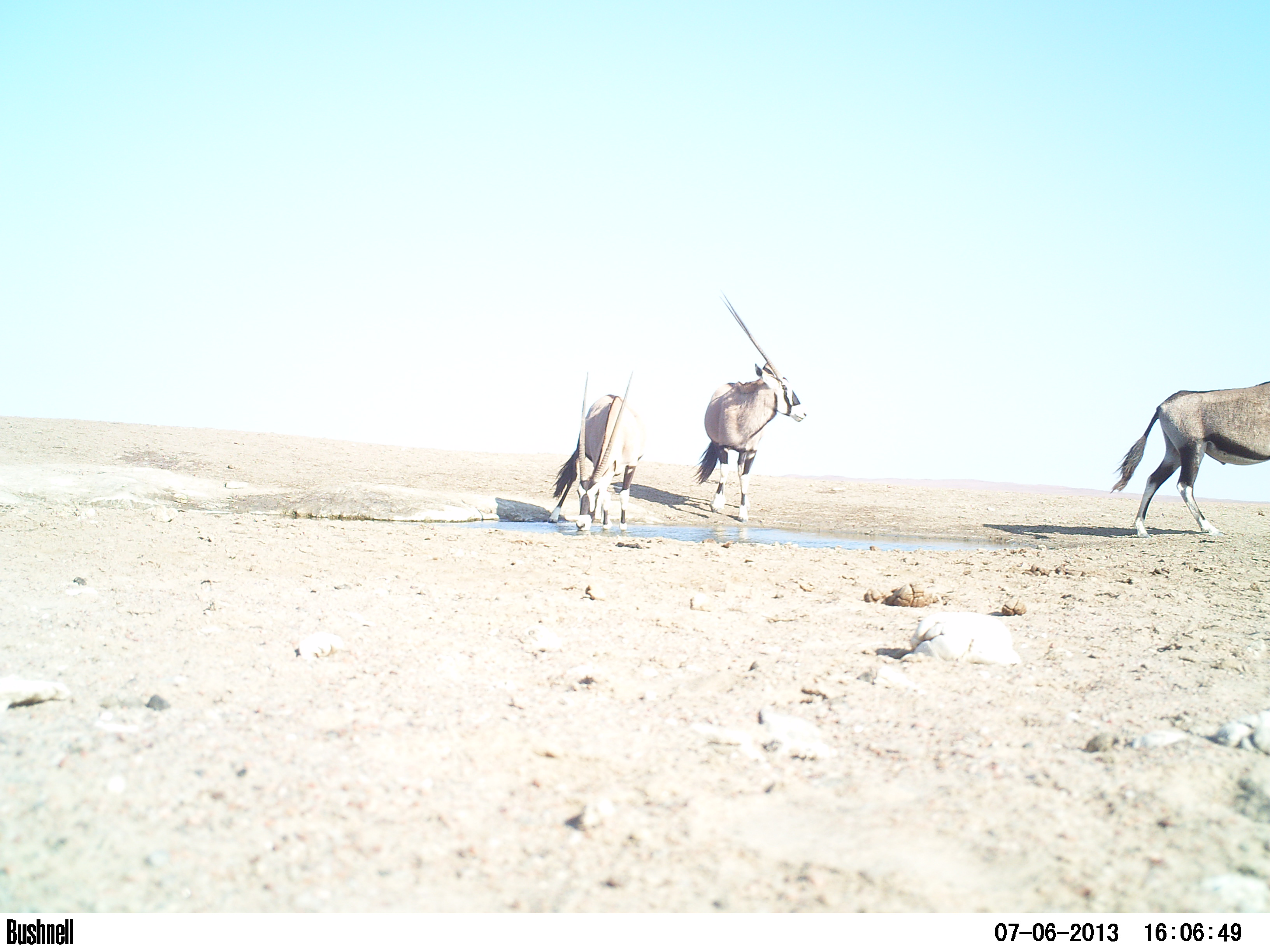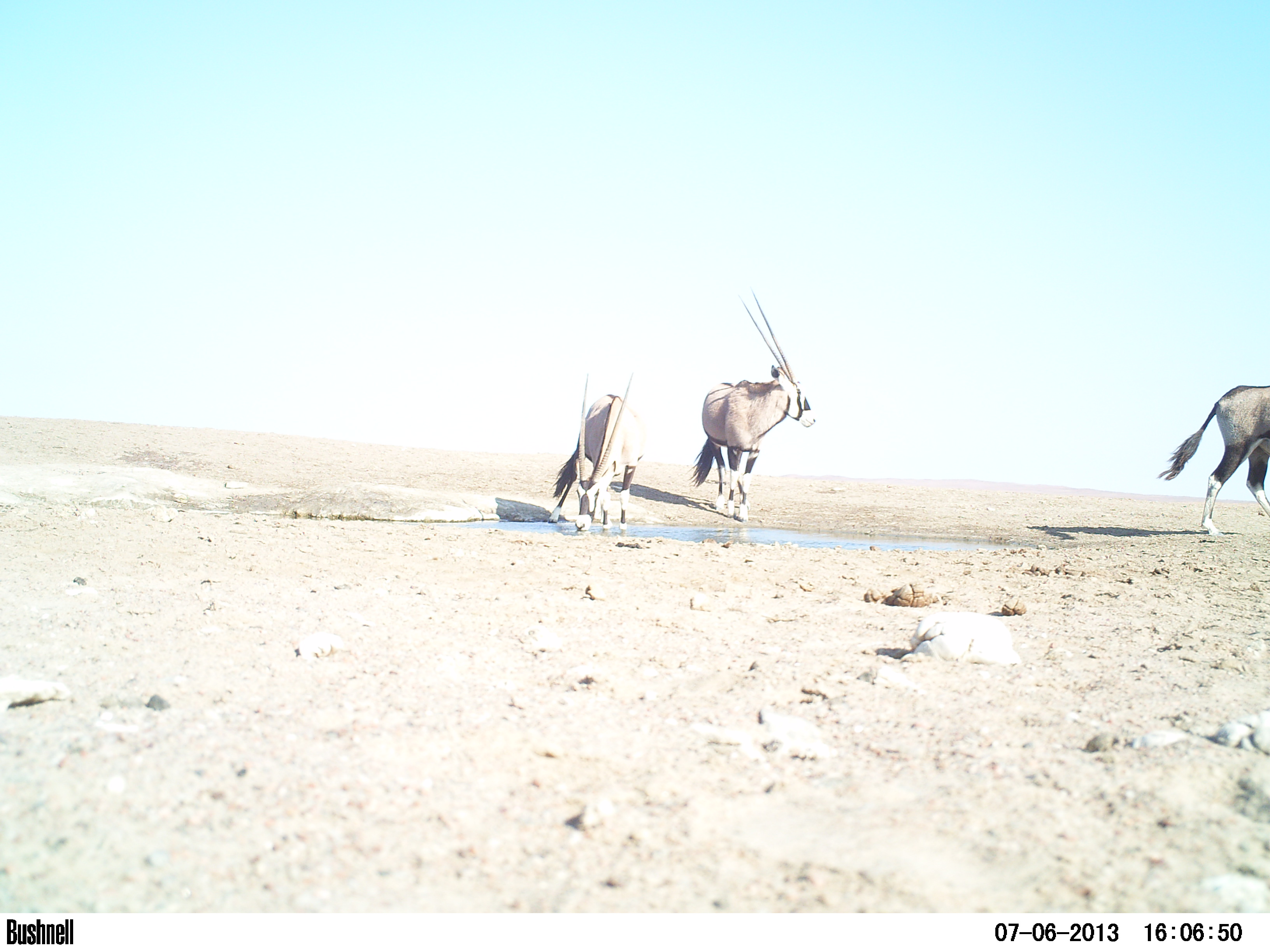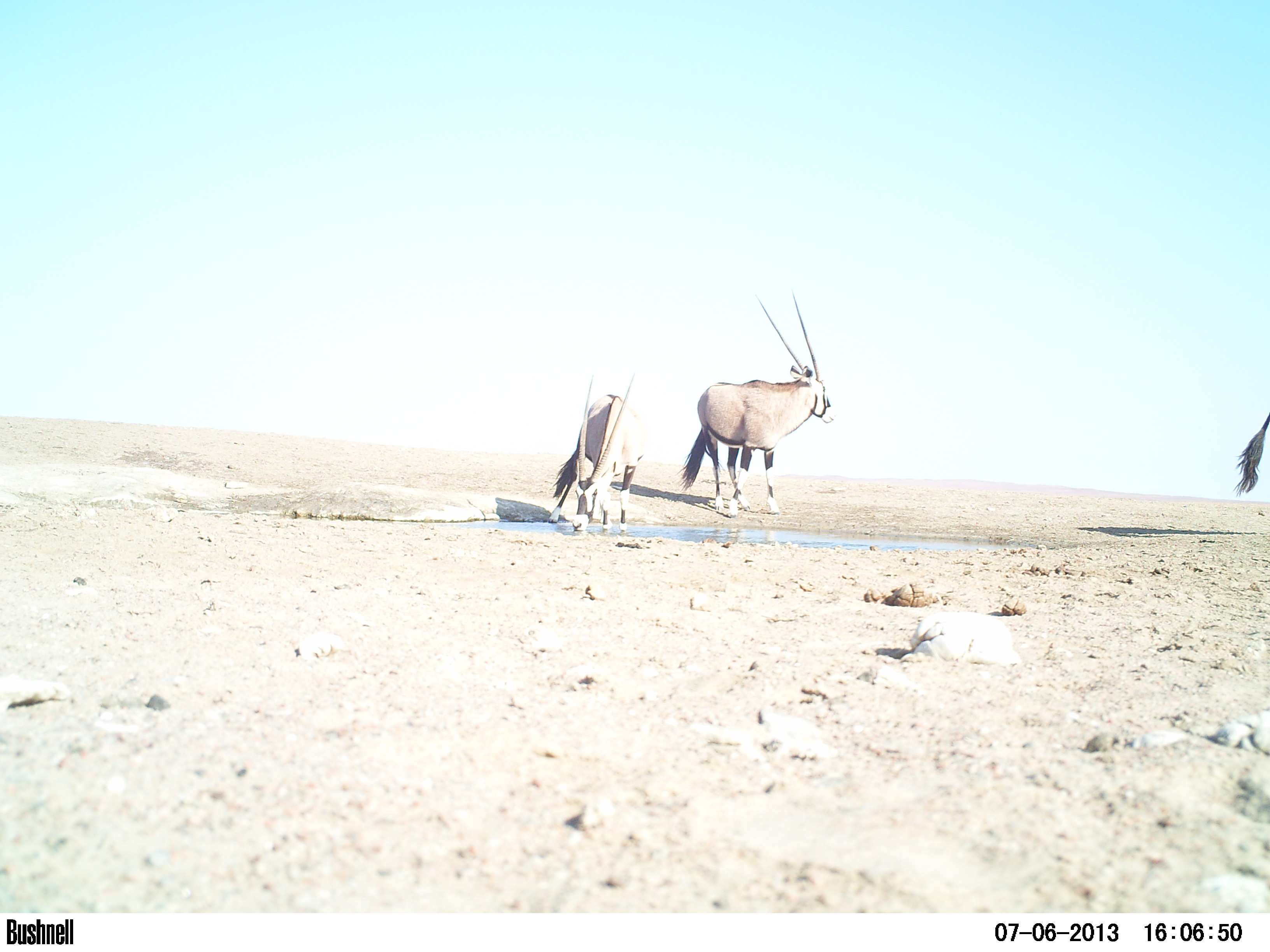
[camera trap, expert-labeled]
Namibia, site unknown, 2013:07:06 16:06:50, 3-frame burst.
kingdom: Animalia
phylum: Chordata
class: Mammalia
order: Artiodactyla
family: Bovidae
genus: Oryx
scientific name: Oryx gazella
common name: gemsbok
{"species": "Oryx gazella (gemsbok)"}